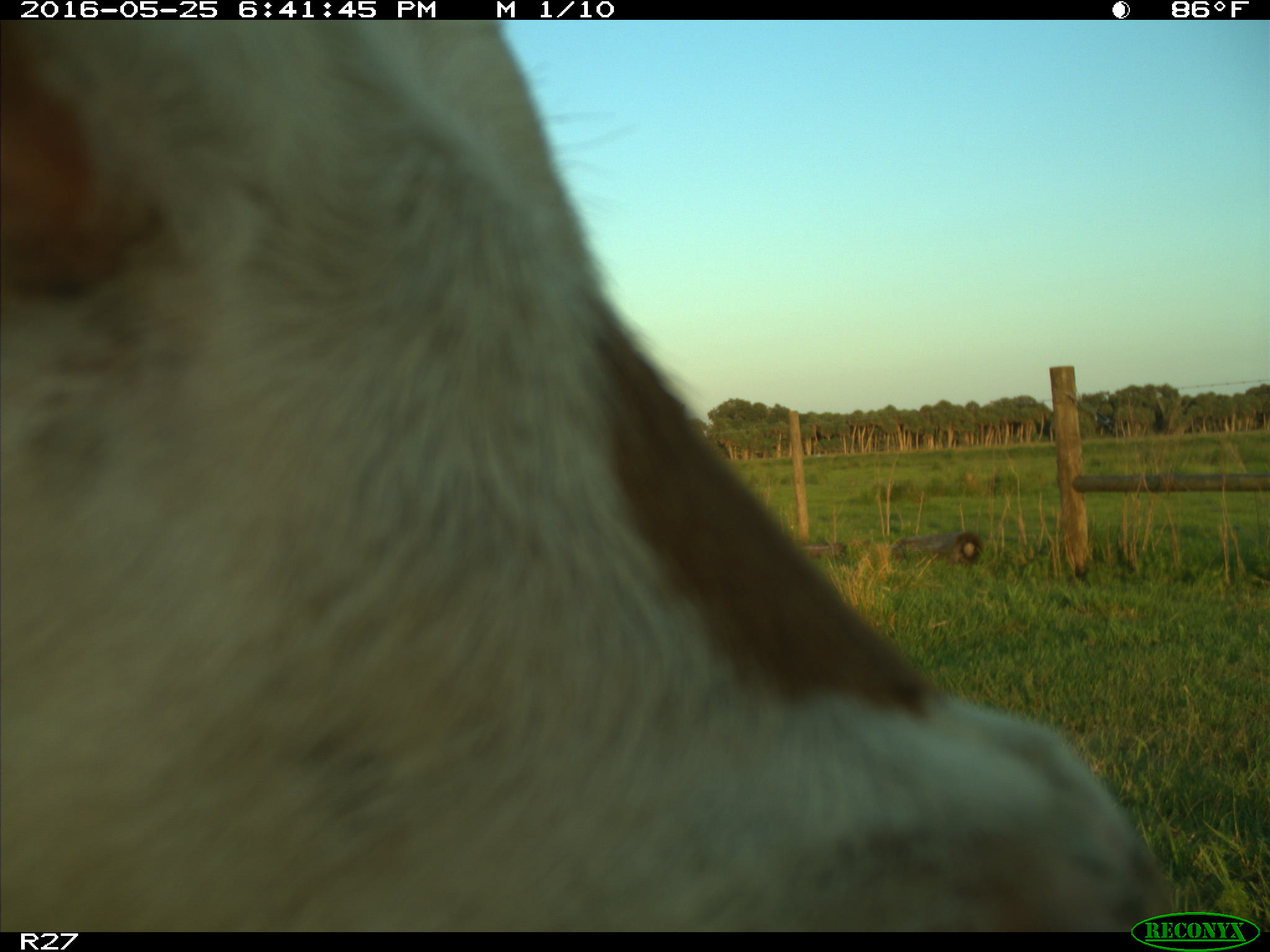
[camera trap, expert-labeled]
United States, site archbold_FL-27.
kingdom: Animalia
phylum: Chordata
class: Mammalia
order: Artiodactyla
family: Bovidae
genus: Bos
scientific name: Bos taurus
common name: domestic cow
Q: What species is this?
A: Bos taurus (domestic cow).